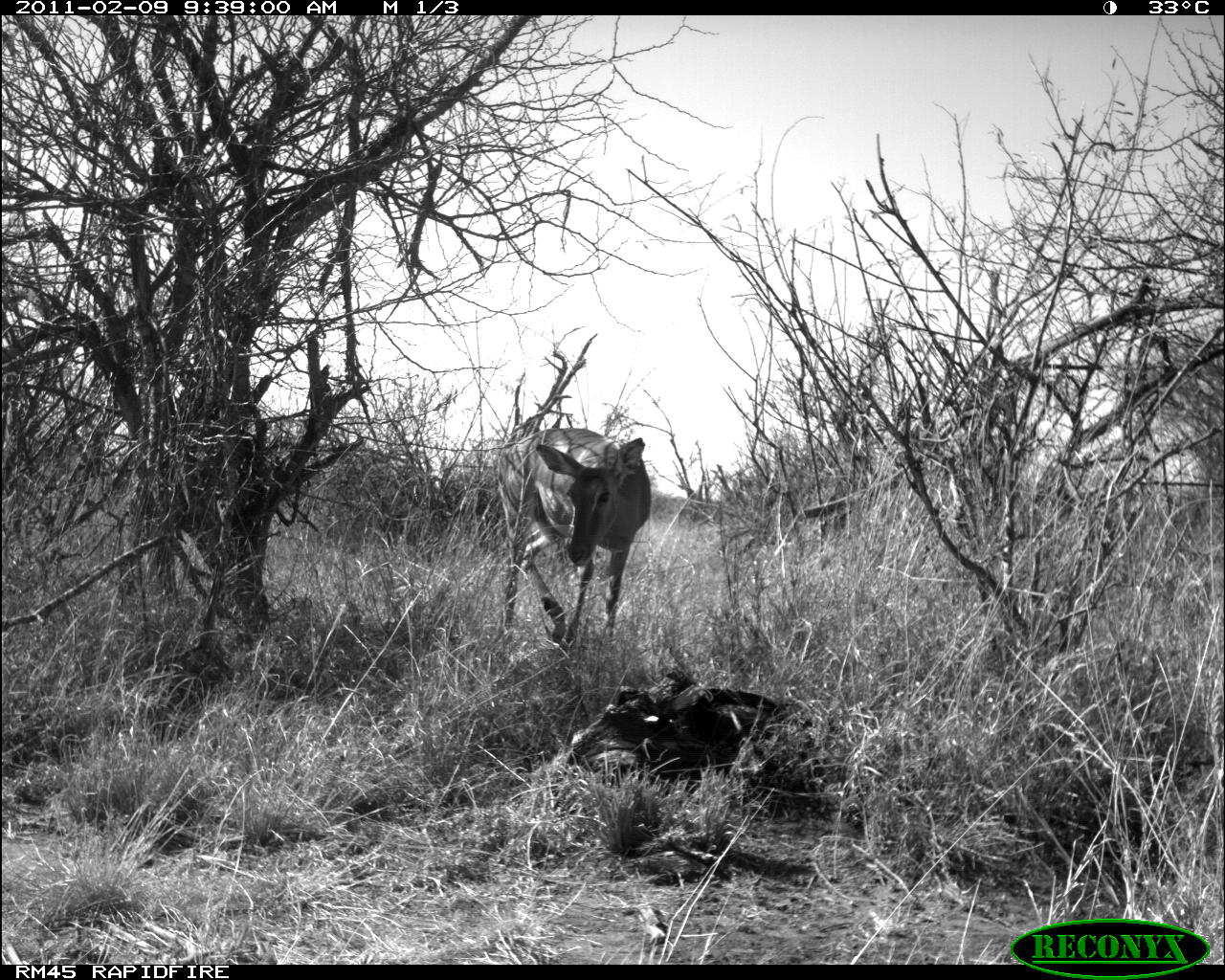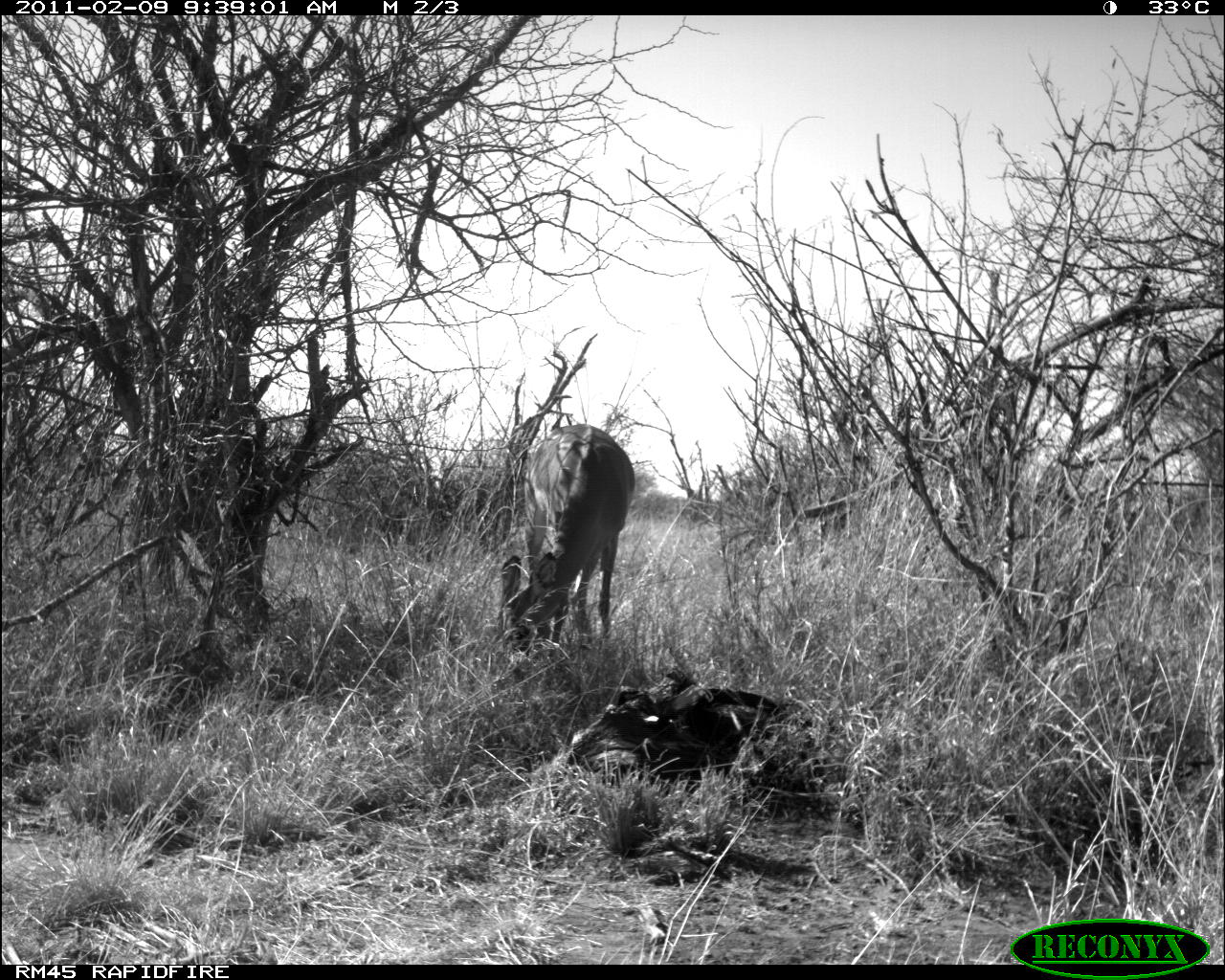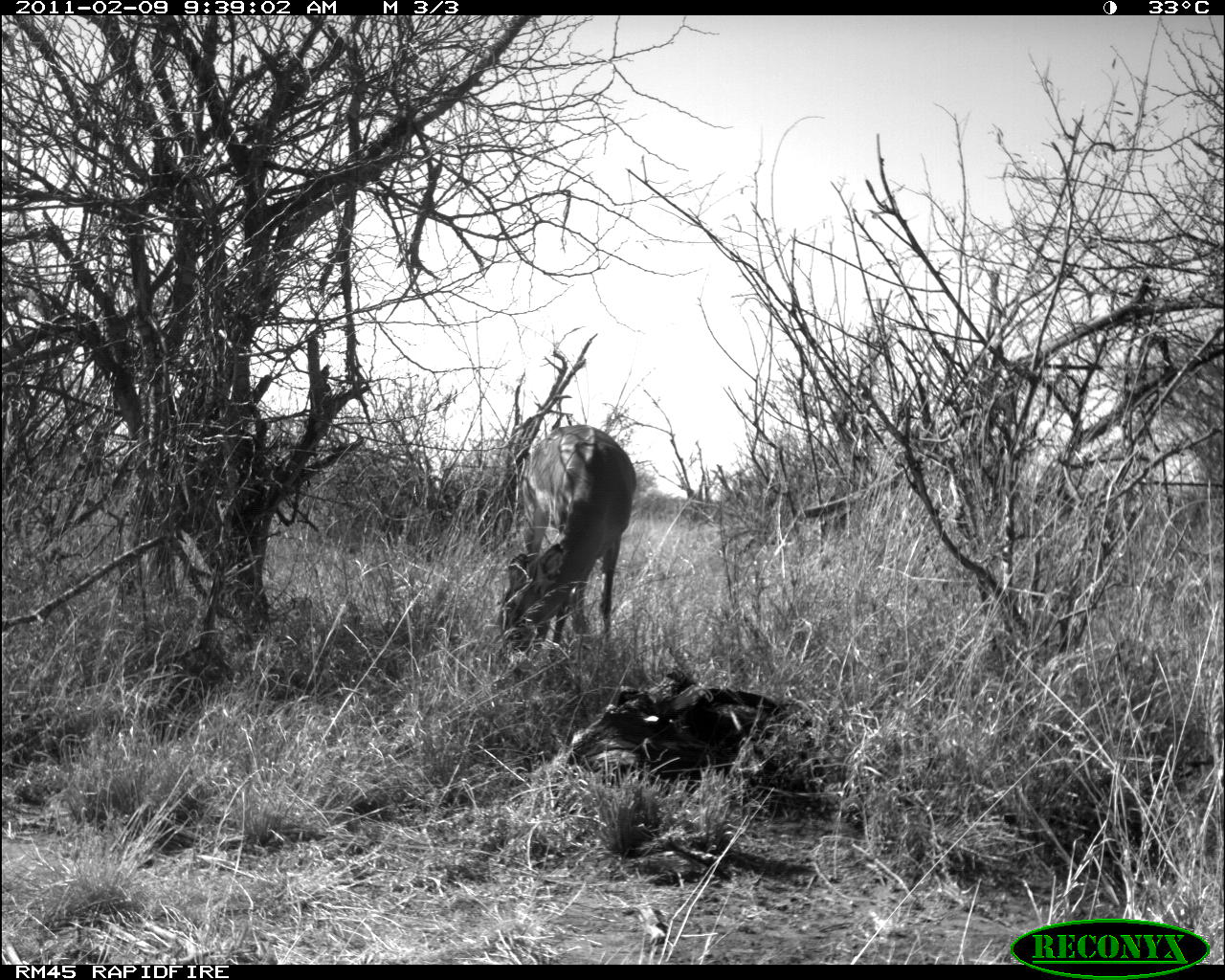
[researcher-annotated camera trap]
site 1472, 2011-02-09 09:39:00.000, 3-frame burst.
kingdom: Animalia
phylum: Chordata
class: Mammalia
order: Artiodactyla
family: Bovidae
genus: Aepyceros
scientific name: Aepyceros melampus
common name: impala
Aepyceros melampus (impala), count 1.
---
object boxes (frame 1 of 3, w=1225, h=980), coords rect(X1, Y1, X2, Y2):
aepyceros melampus: rect(494, 425, 653, 644)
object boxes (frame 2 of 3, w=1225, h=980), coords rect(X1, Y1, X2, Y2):
aepyceros melampus: rect(494, 421, 633, 646)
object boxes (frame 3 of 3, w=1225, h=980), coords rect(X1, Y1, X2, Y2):
aepyceros melampus: rect(494, 423, 637, 656)